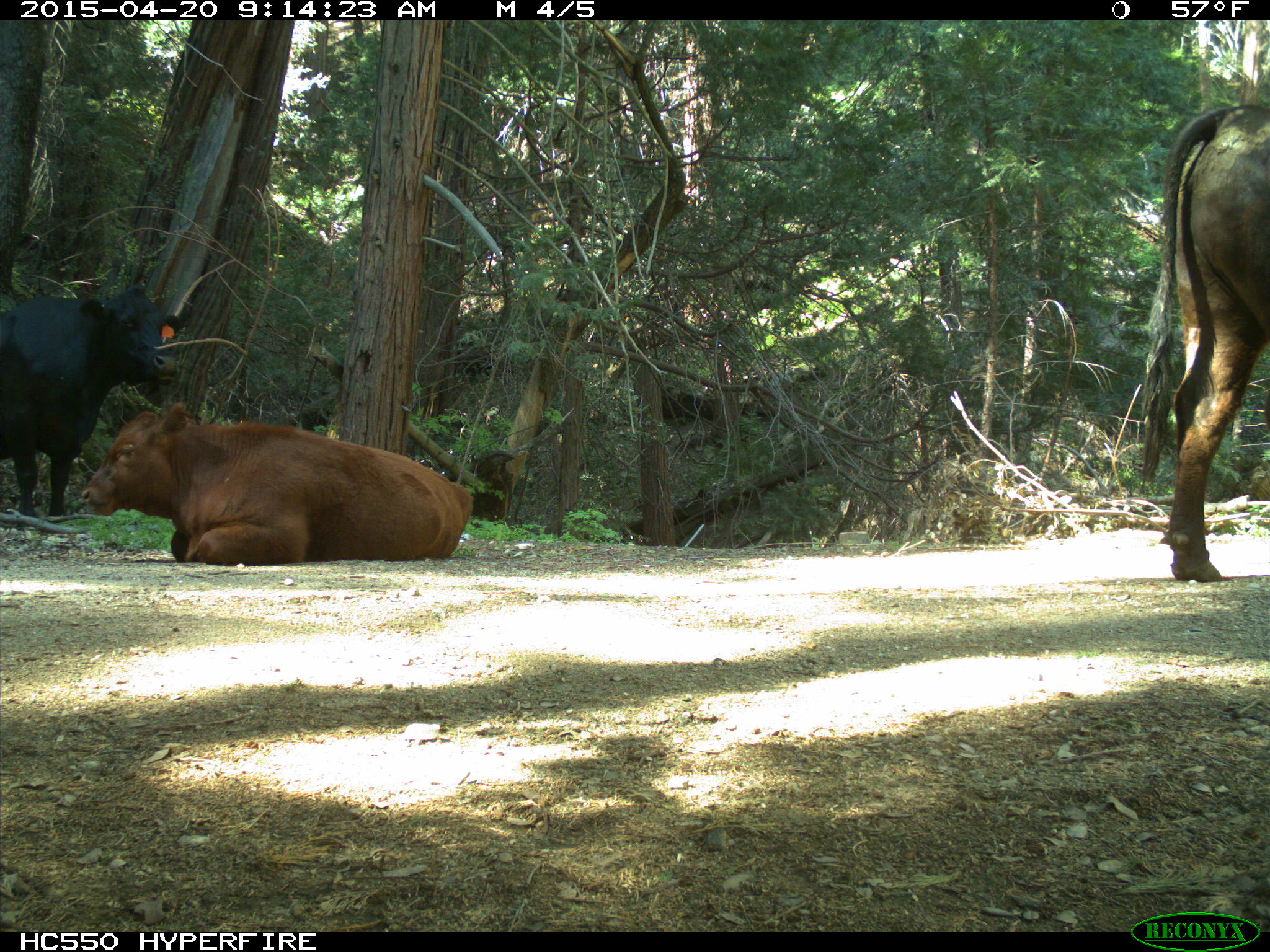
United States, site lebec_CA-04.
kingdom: Animalia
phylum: Chordata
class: Mammalia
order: Artiodactyla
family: Bovidae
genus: Bos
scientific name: Bos taurus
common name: domestic cow